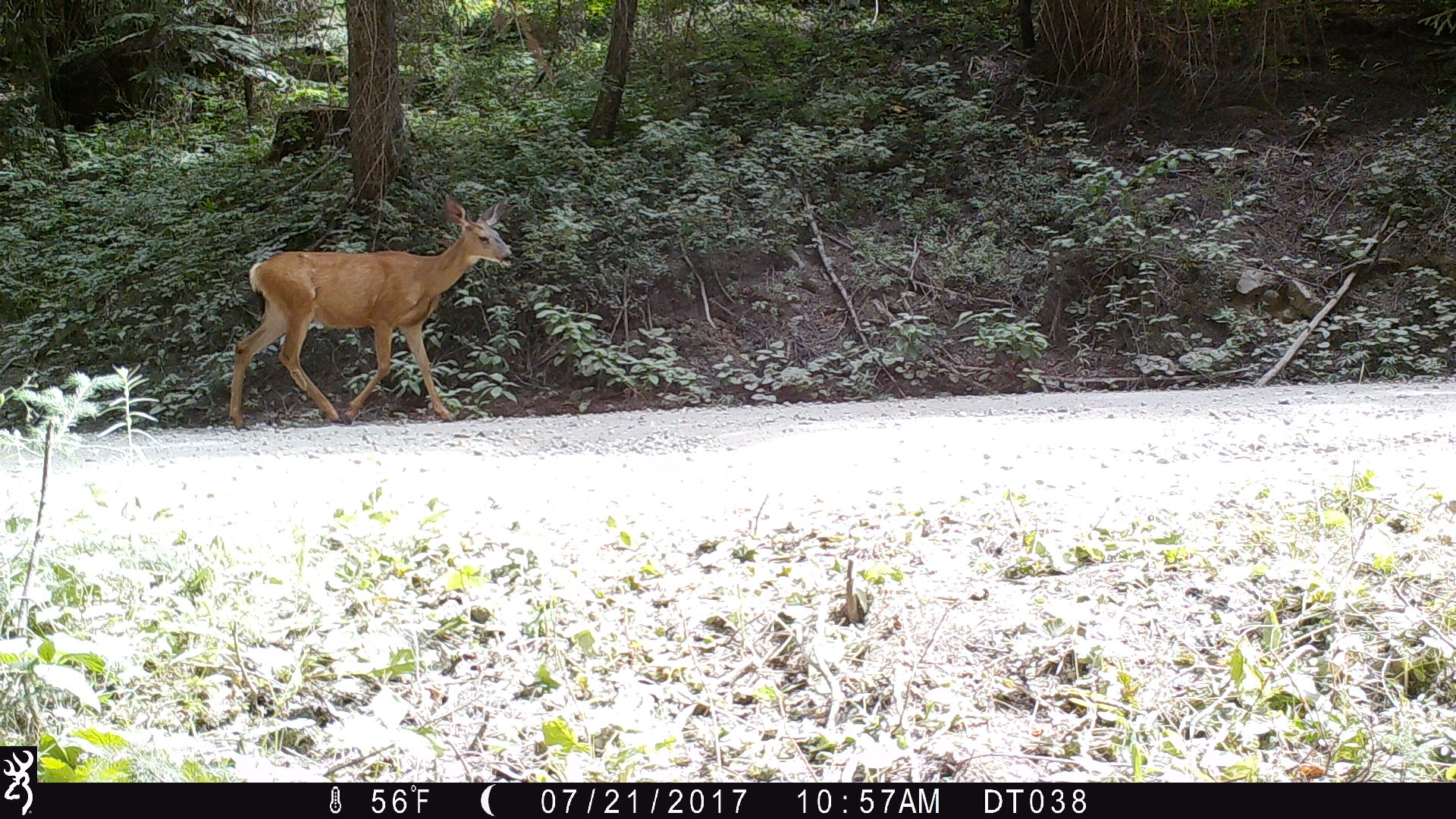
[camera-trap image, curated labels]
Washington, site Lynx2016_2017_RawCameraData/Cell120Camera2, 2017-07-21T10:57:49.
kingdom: Animalia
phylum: Chordata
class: Mammalia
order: Artiodactyla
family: Cervidae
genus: Odocoileus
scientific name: Odocoileus hemionus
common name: mule deer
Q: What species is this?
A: Odocoileus hemionus (mule deer).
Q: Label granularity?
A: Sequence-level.